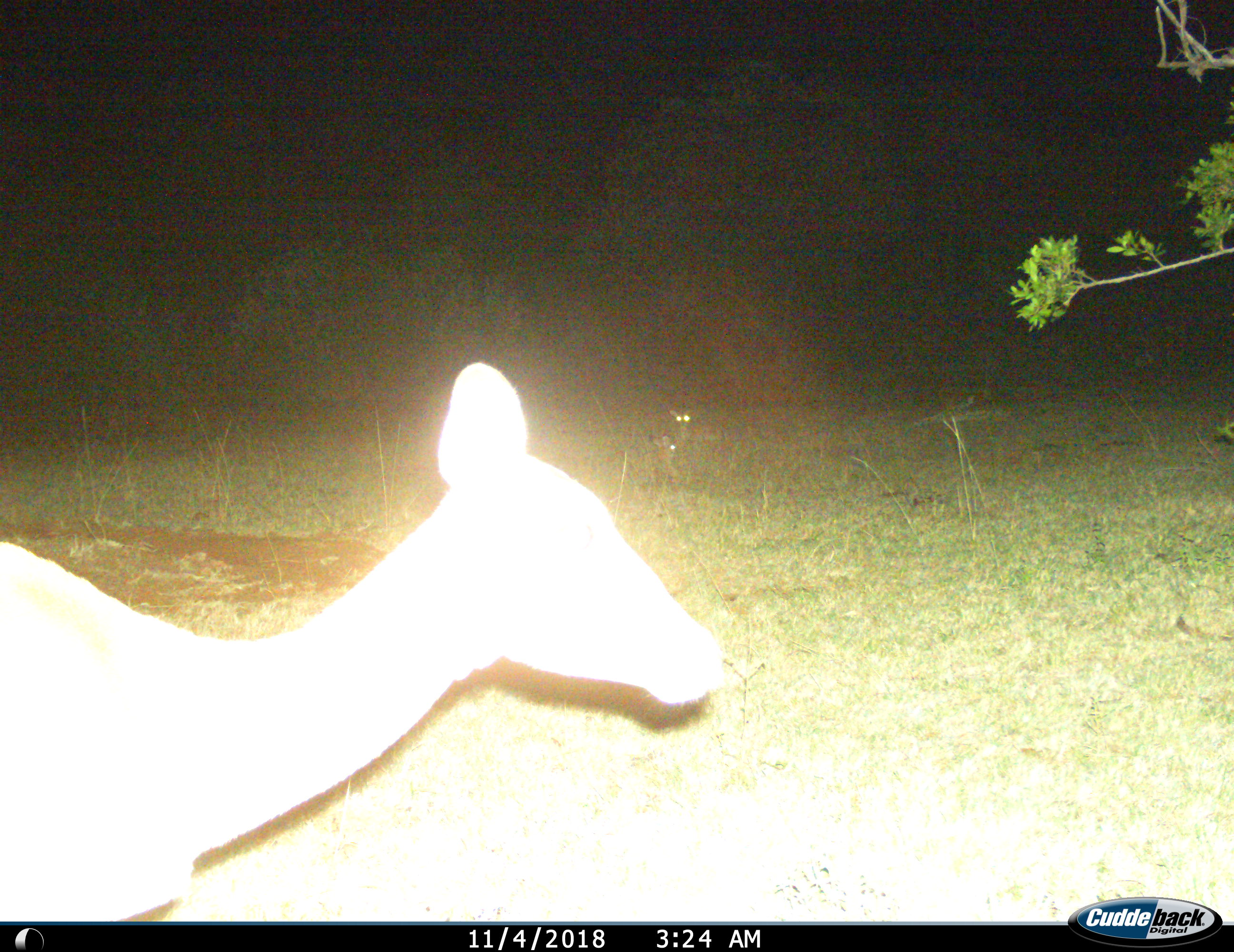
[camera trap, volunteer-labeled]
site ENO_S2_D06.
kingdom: Animalia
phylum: Chordata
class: Mammalia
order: Artiodactyla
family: Bovidae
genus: Aepyceros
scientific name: Aepyceros melampus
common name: impala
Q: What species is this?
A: Impala (Aepyceros melampus).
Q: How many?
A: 1.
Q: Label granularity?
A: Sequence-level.